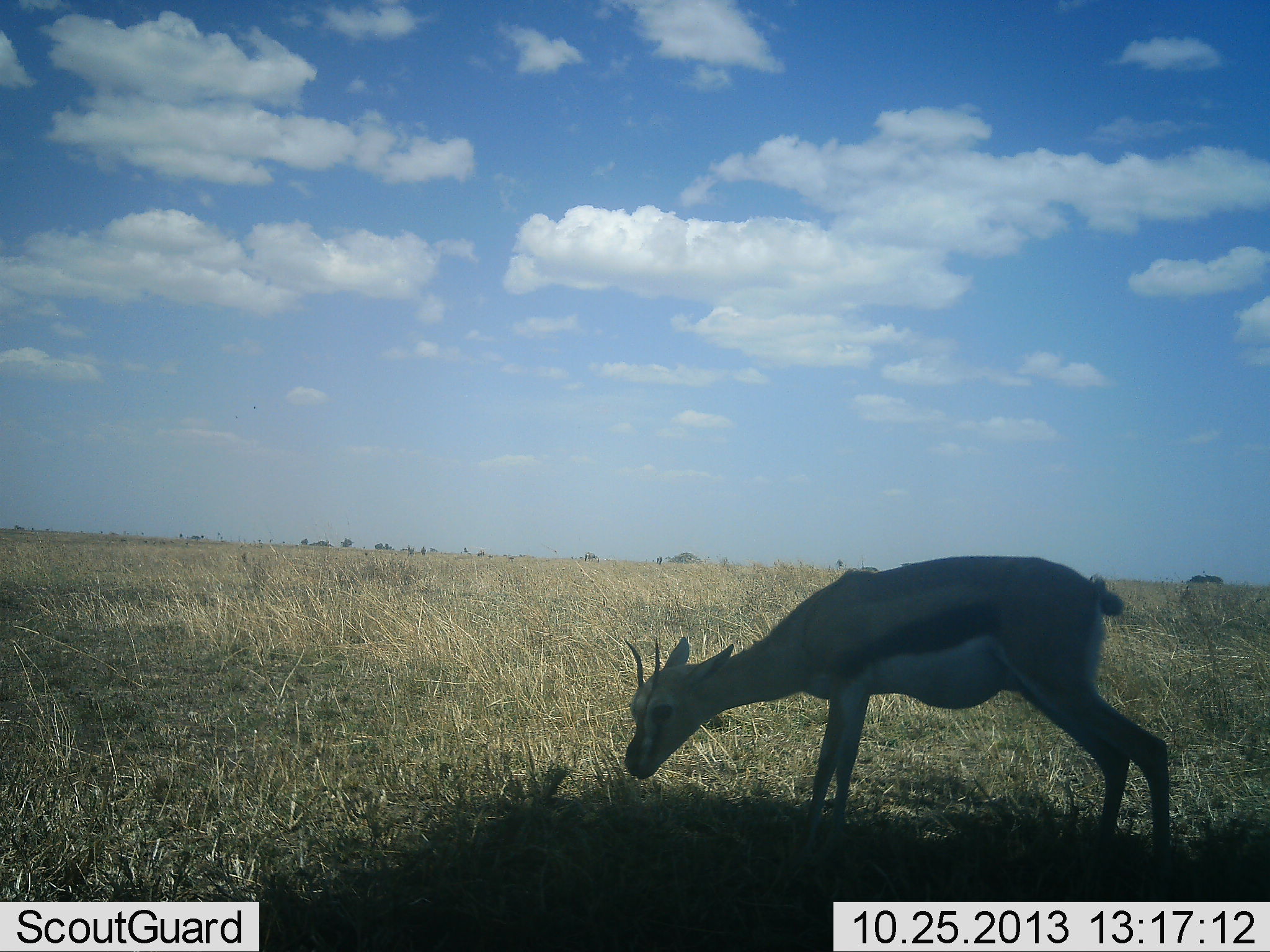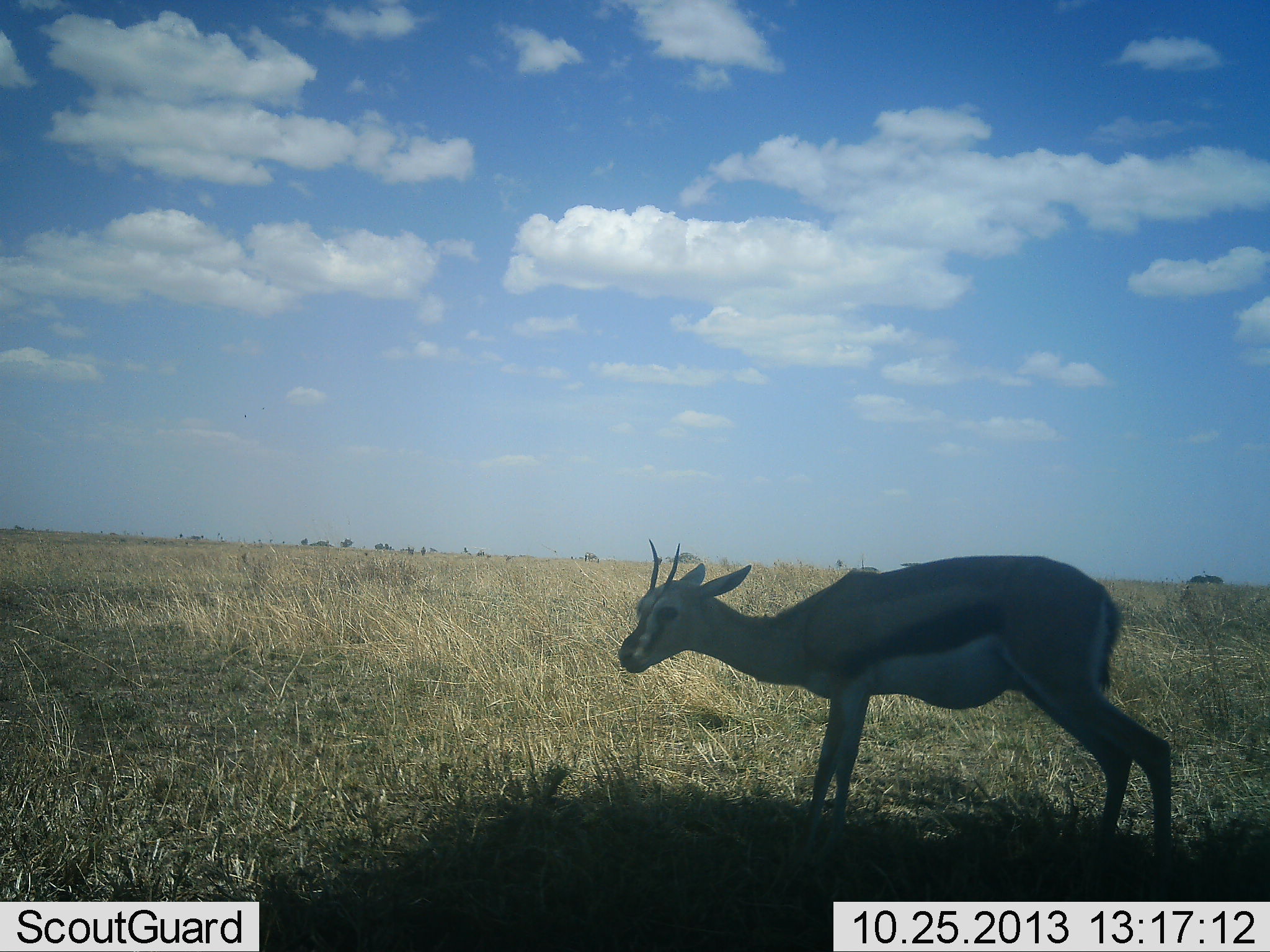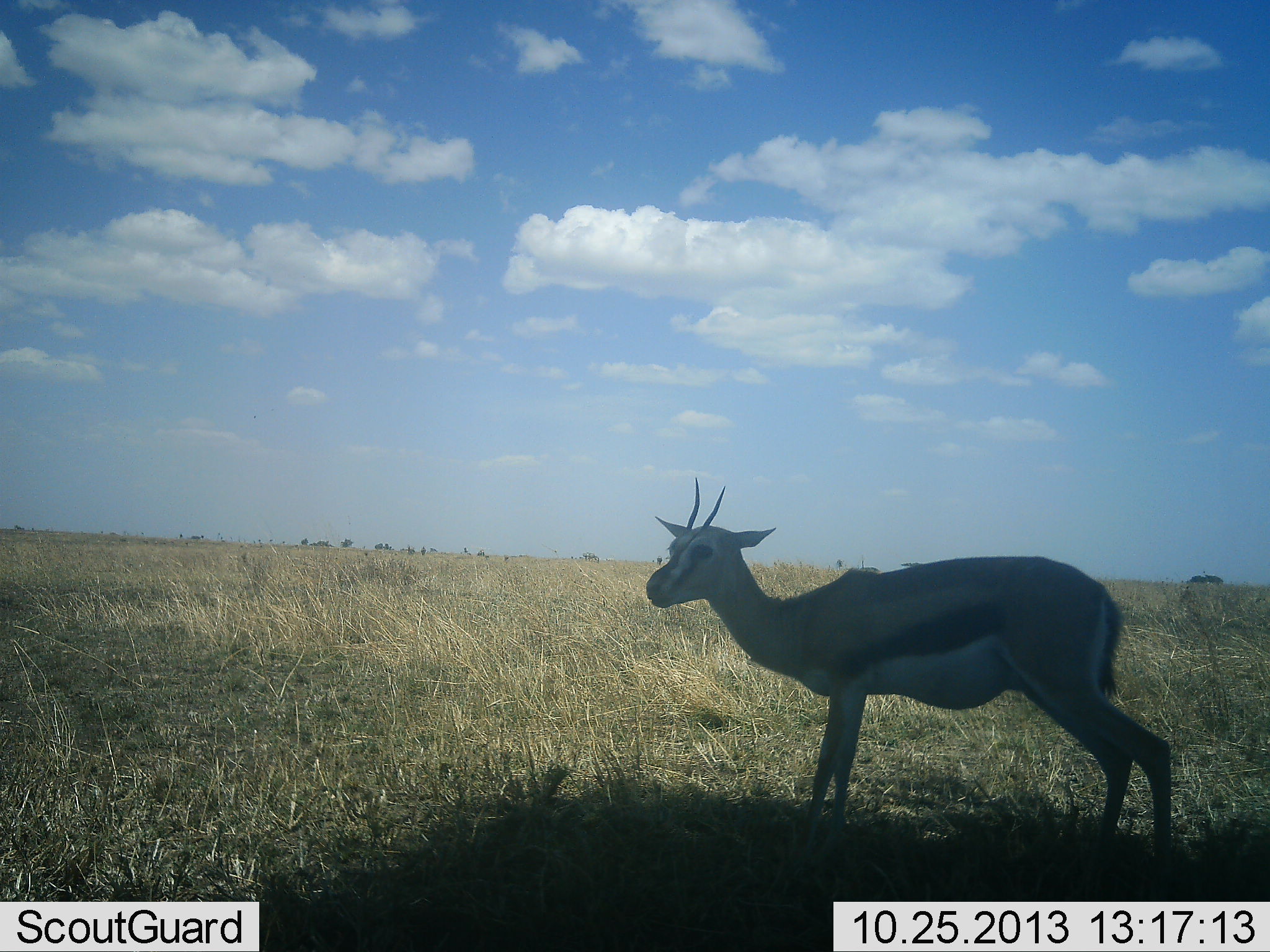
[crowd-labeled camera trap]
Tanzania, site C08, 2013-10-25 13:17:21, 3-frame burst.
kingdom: Animalia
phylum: Chordata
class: Mammalia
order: Artiodactyla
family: Bovidae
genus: Eudorcas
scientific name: Eudorcas thomsonii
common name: thomson's gazelle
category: gazellethomsons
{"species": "gazellethomsons (thomson's gazelle) (Eudorcas thomsonii)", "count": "1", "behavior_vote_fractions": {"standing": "58%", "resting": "8%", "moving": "0%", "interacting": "0%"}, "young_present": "0%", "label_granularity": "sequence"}